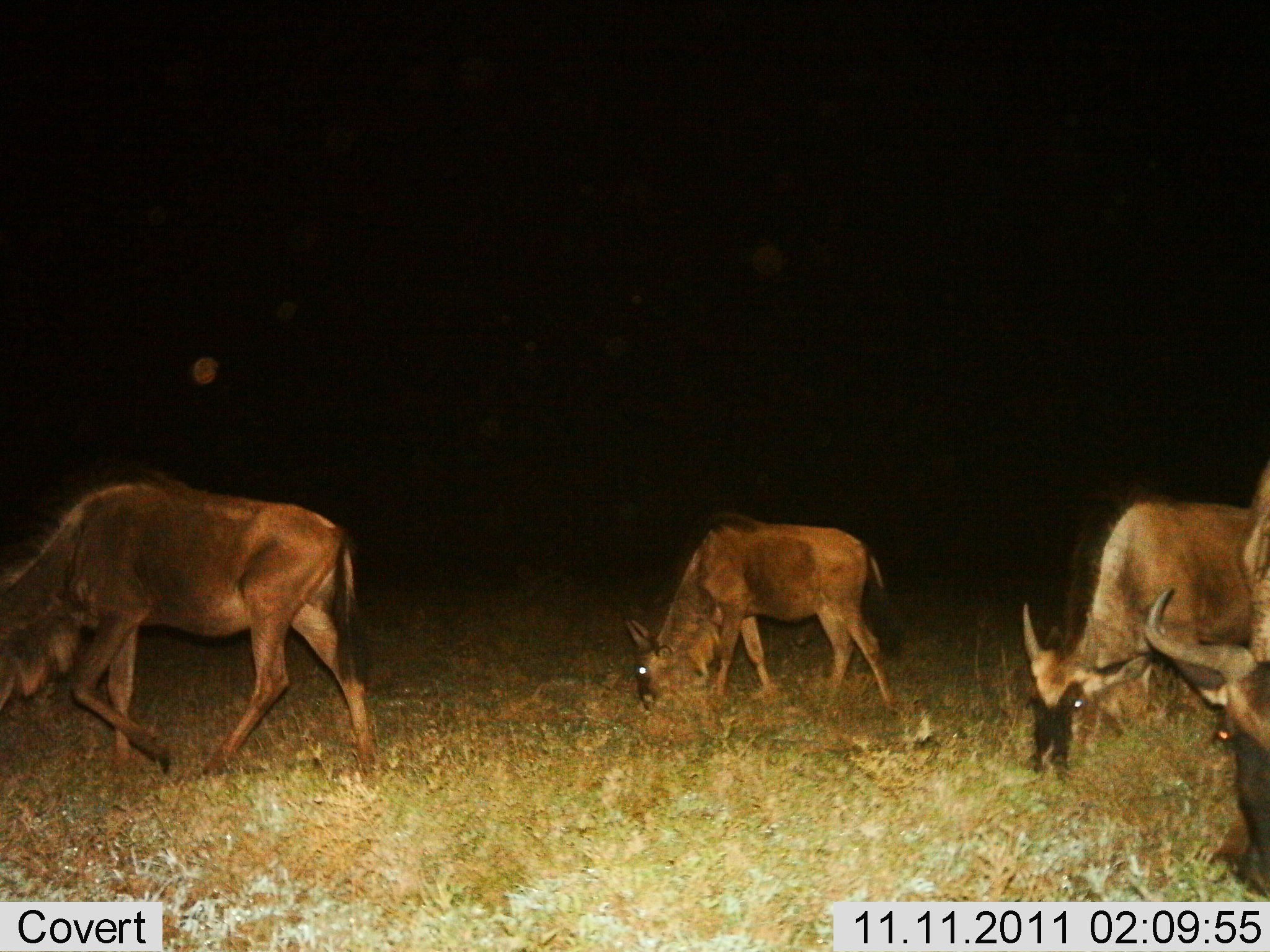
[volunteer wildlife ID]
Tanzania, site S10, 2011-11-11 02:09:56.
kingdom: Animalia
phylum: Chordata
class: Mammalia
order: Artiodactyla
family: Bovidae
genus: Connochaetes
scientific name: Connochaetes taurinus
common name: blue wildebeest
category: wildebeest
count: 4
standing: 20%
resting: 0%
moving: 27%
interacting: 0%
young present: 20%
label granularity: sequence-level